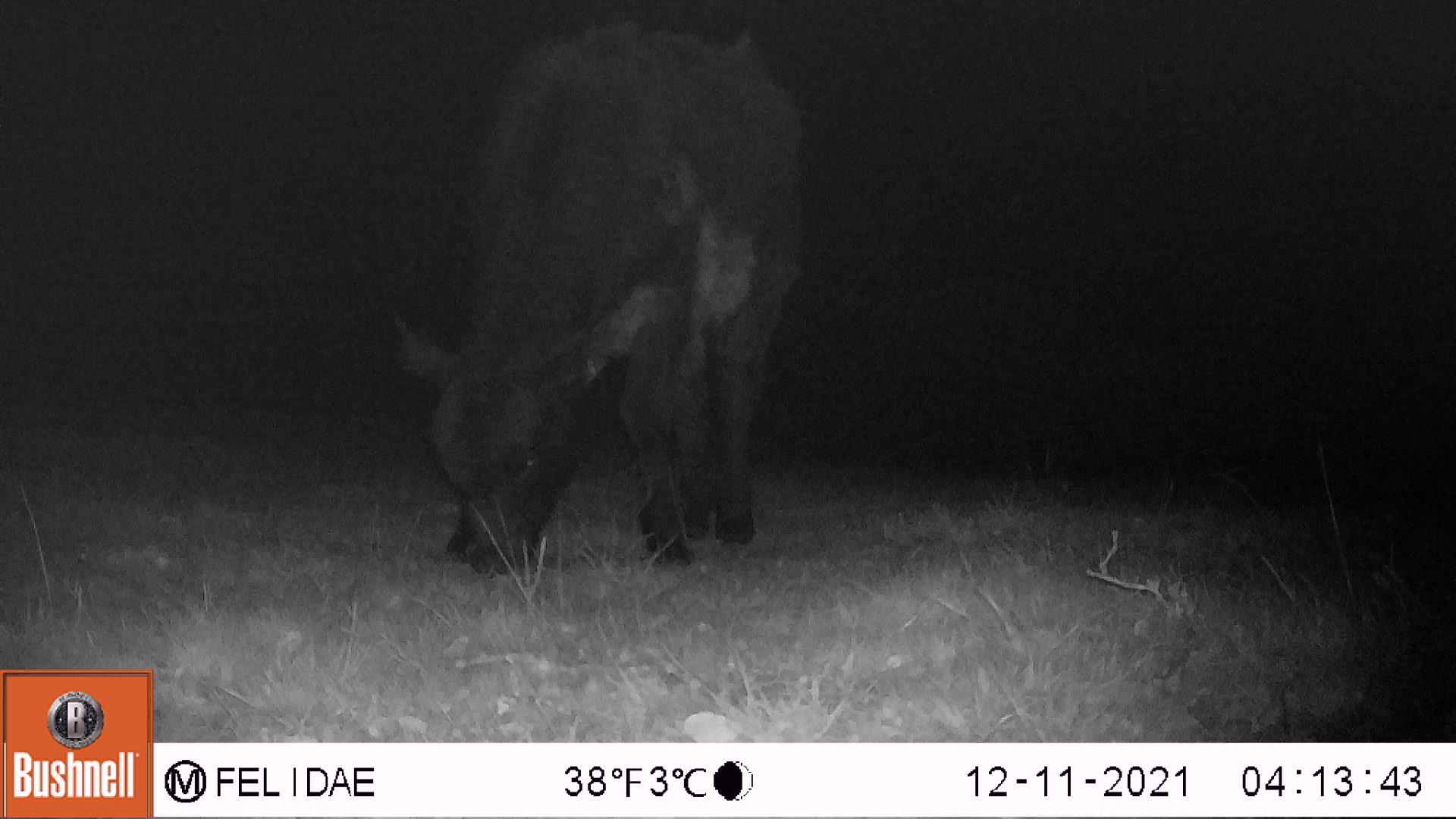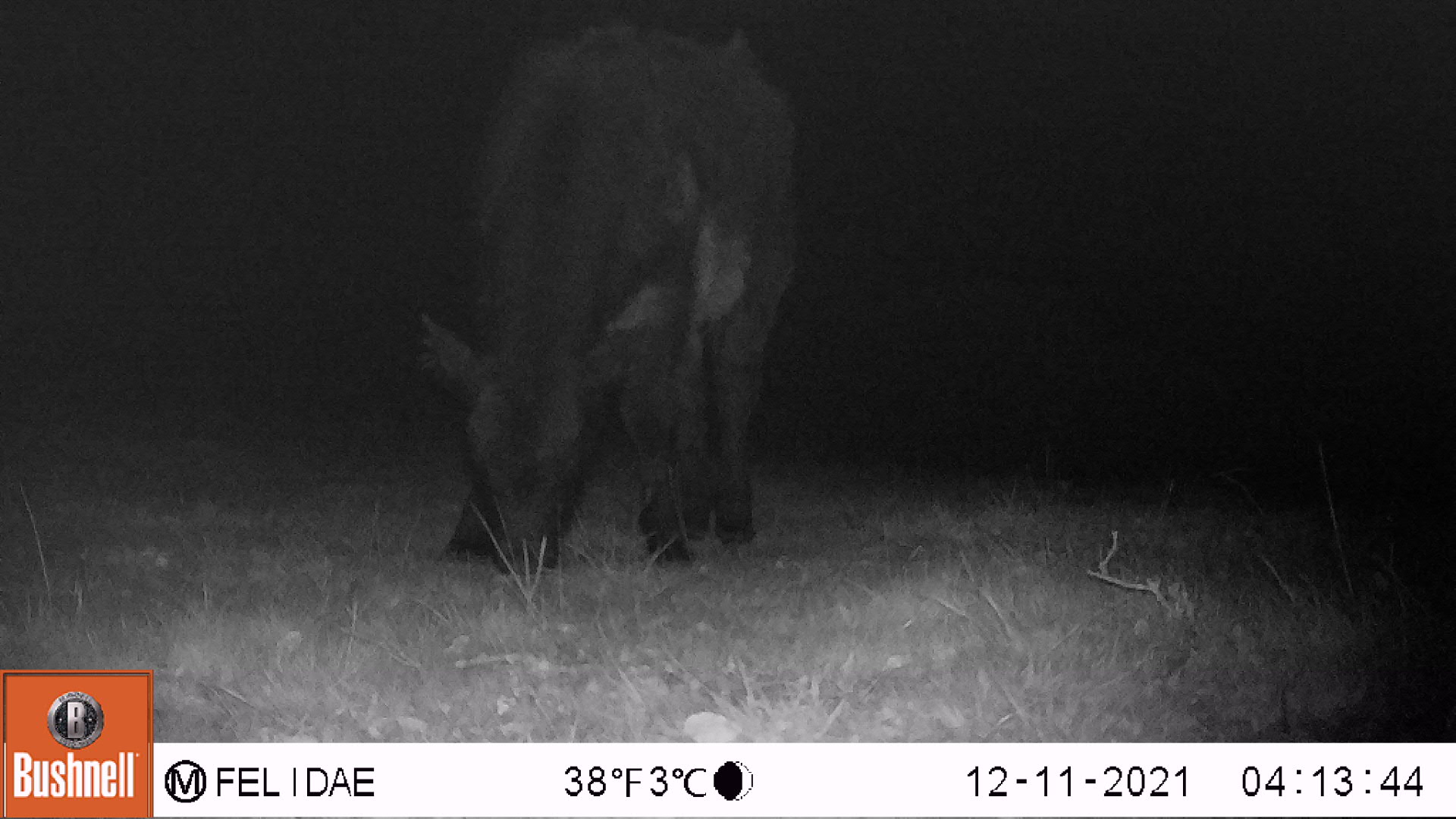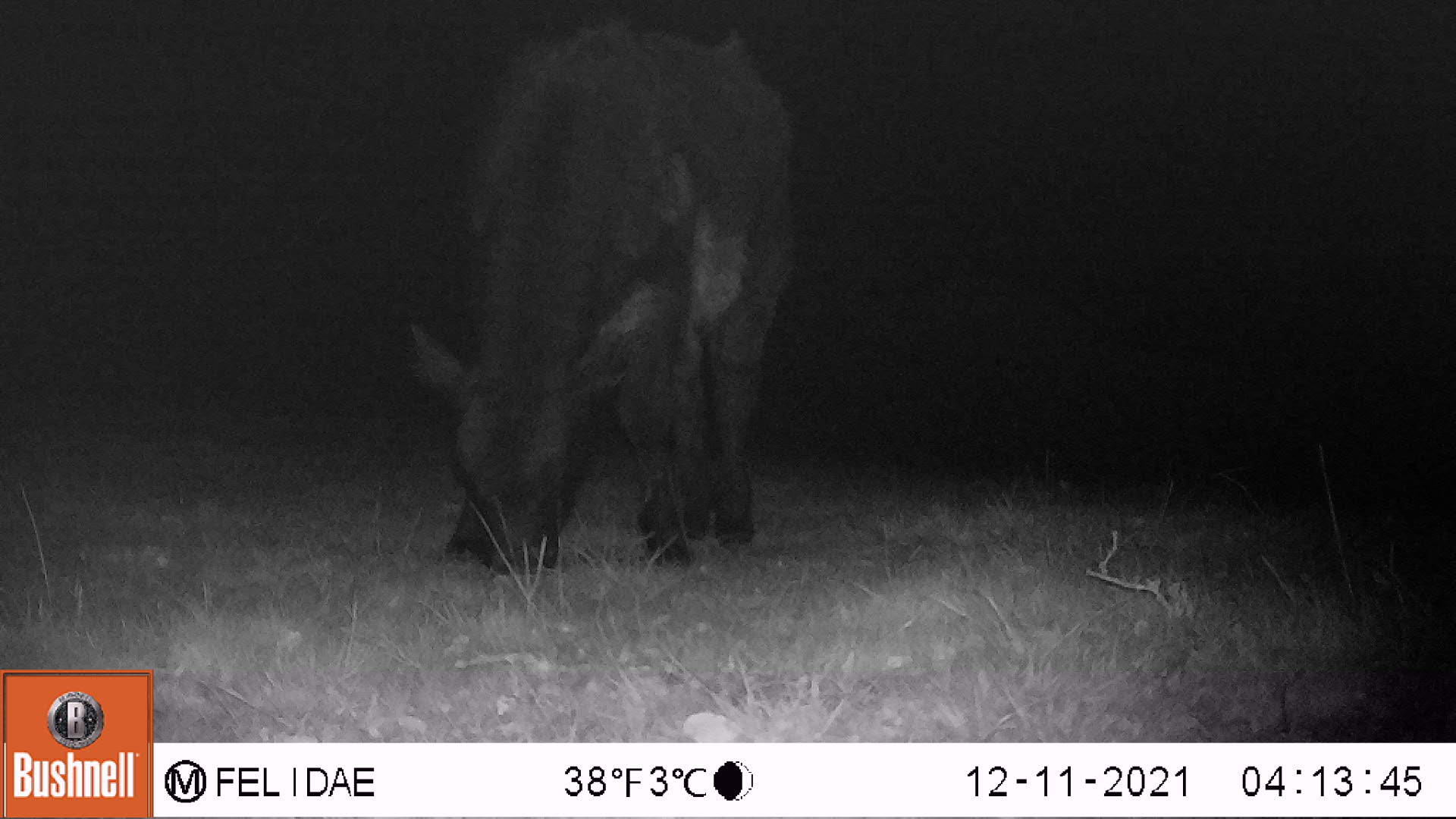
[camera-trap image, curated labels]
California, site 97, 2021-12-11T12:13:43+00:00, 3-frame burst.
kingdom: Animalia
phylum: Chordata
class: Mammalia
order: Artiodactyla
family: Bovidae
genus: Bos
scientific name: Bos taurus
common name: domestic cattle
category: cattle